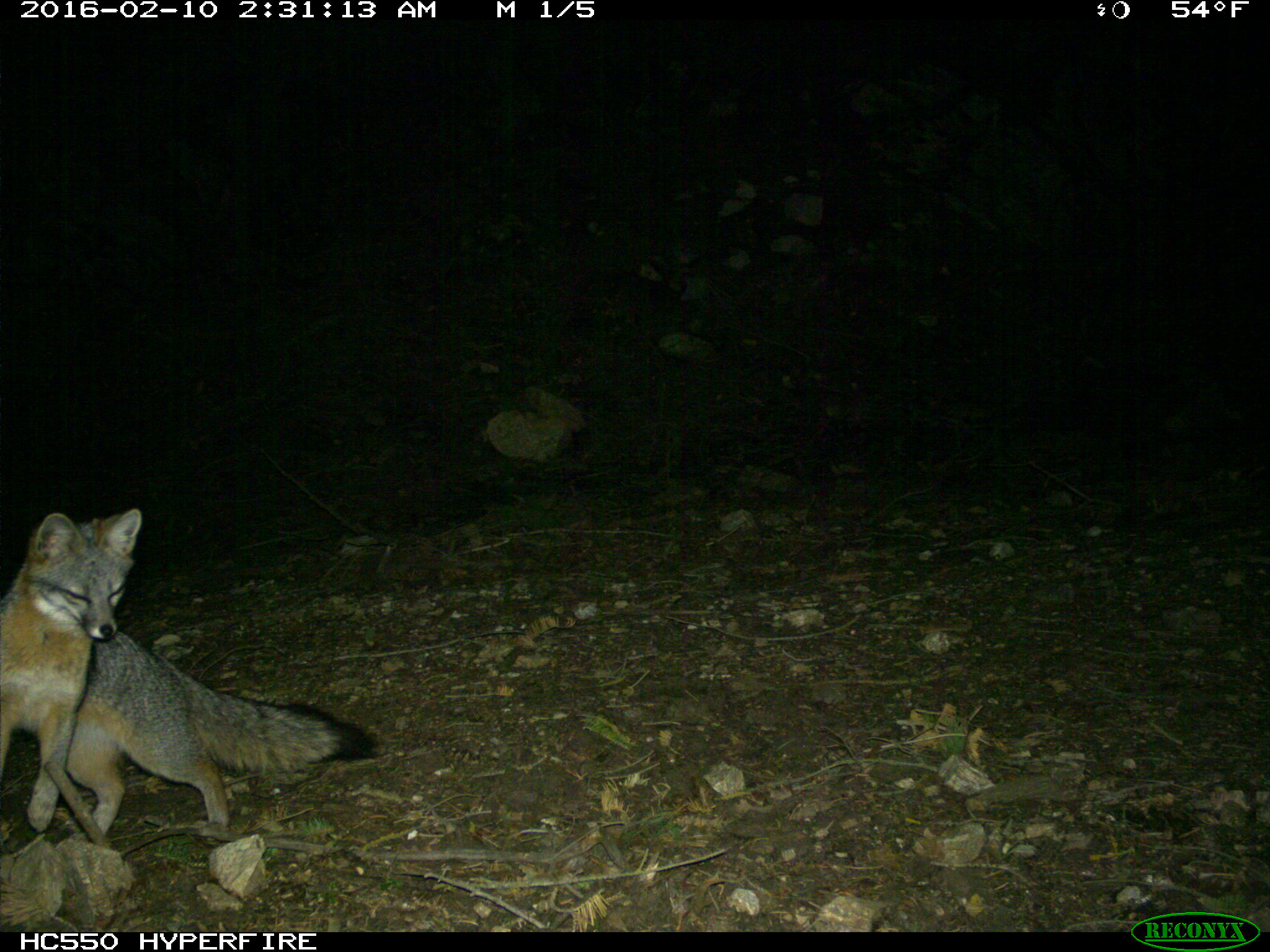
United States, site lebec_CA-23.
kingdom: Animalia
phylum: Chordata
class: Mammalia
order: Carnivora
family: Canidae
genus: Urocyon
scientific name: Urocyon cinereoargenteus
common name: gray fox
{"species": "Urocyon cinereoargenteus (gray fox)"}